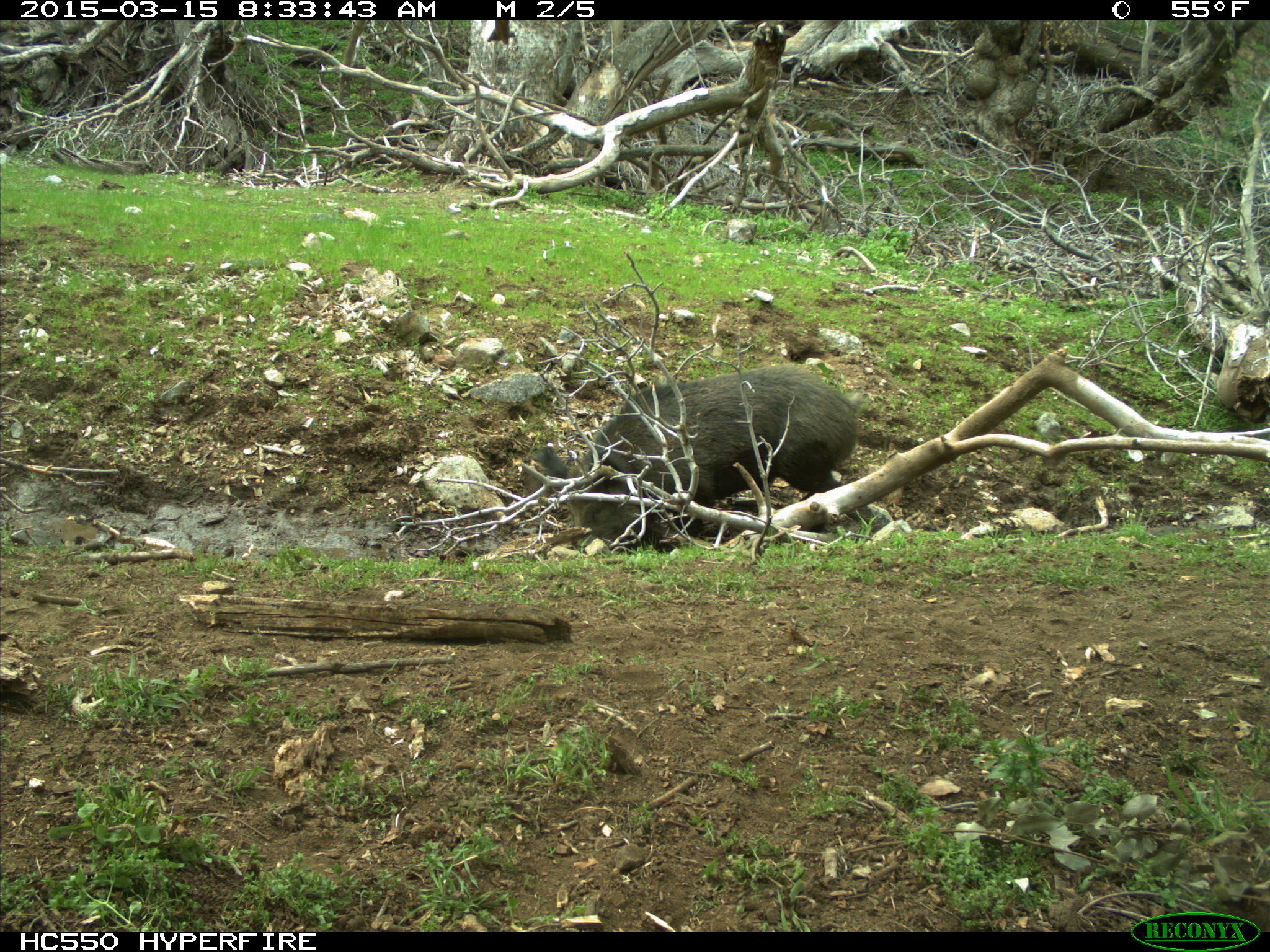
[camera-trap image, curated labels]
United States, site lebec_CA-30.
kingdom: Animalia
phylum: Chordata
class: Mammalia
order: Artiodactyla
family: Suidae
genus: Sus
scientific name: Sus scrofa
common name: wild boar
Sus scrofa (wild boar).